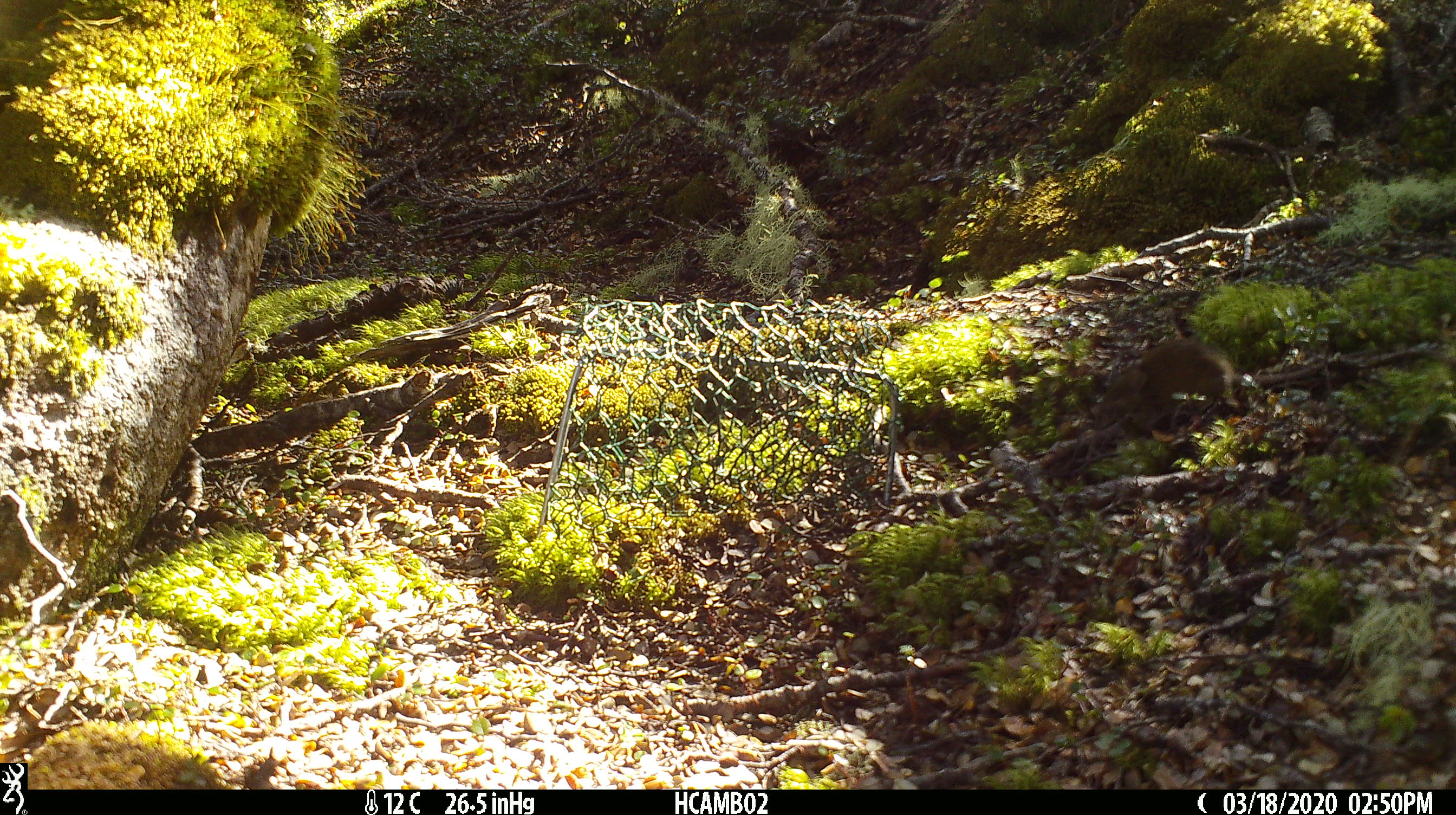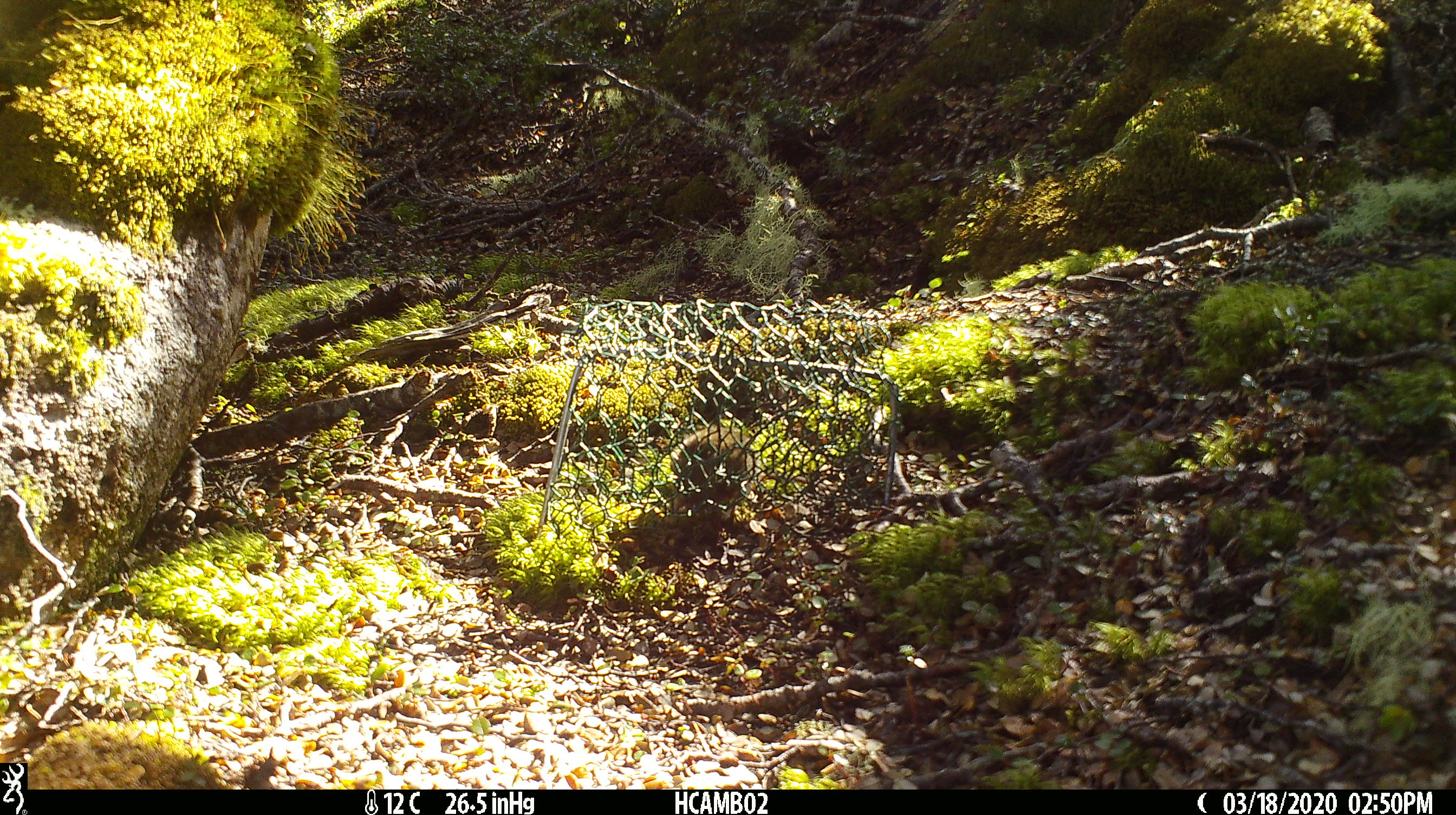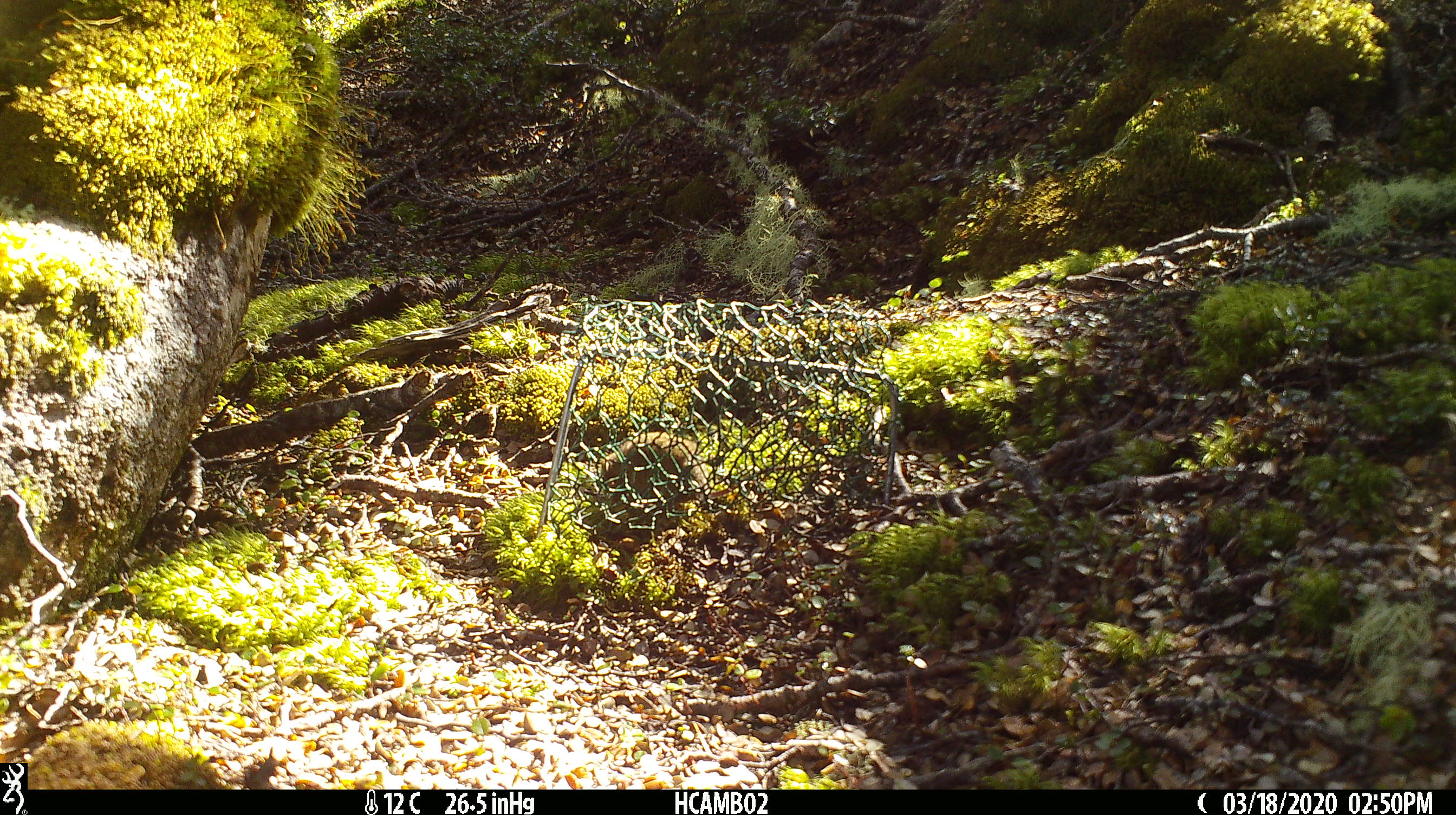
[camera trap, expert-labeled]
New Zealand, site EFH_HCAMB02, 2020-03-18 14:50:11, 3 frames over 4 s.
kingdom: Animalia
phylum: Chordata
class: Mammalia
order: Rodentia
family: Muridae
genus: Mus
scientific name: Mus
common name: mouse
Mouse (Mus).